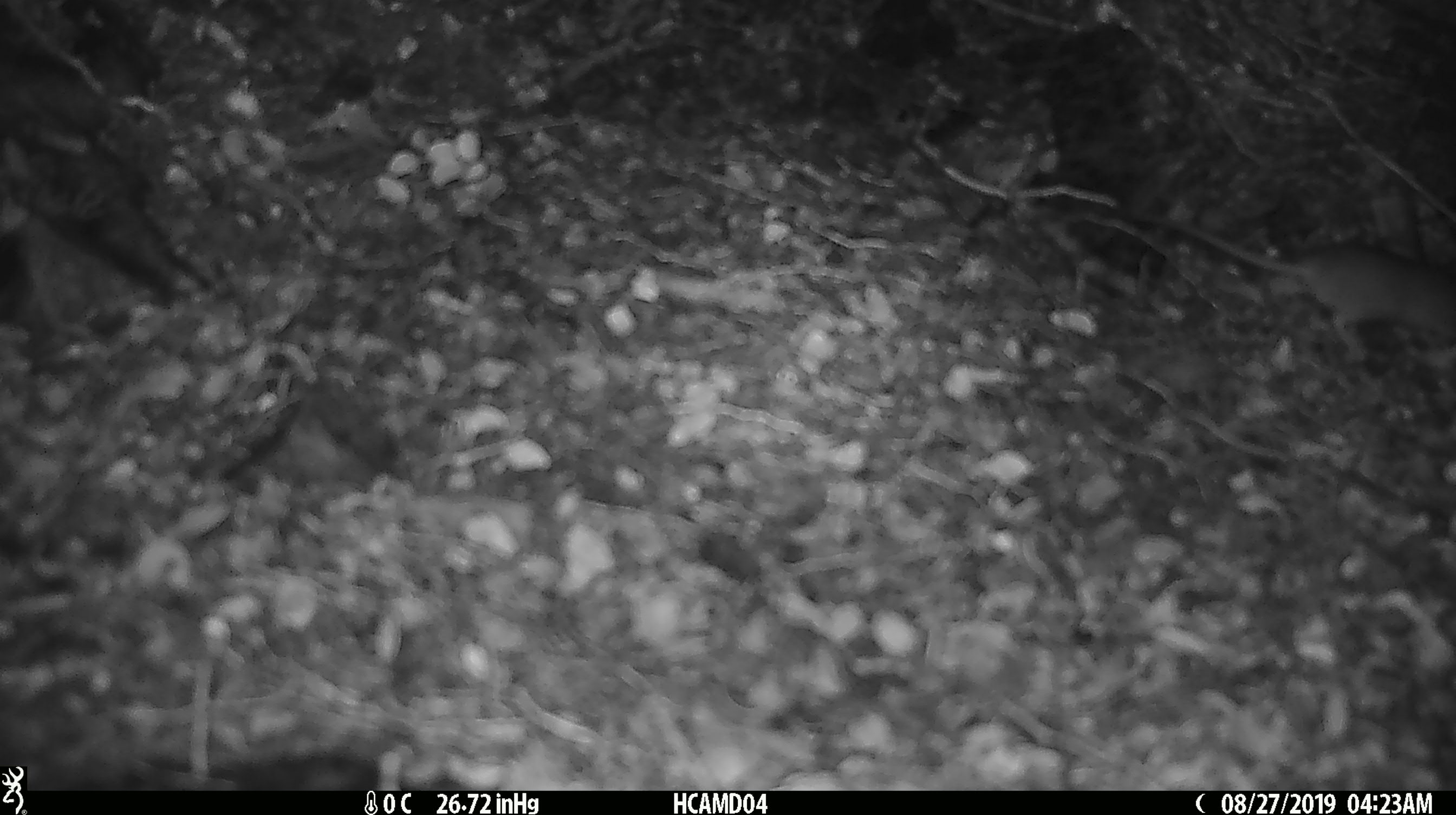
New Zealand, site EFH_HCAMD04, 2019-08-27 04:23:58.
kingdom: Animalia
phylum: Chordata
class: Mammalia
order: Rodentia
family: Muridae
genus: Mus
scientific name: Mus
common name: mouse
Mouse (Mus).